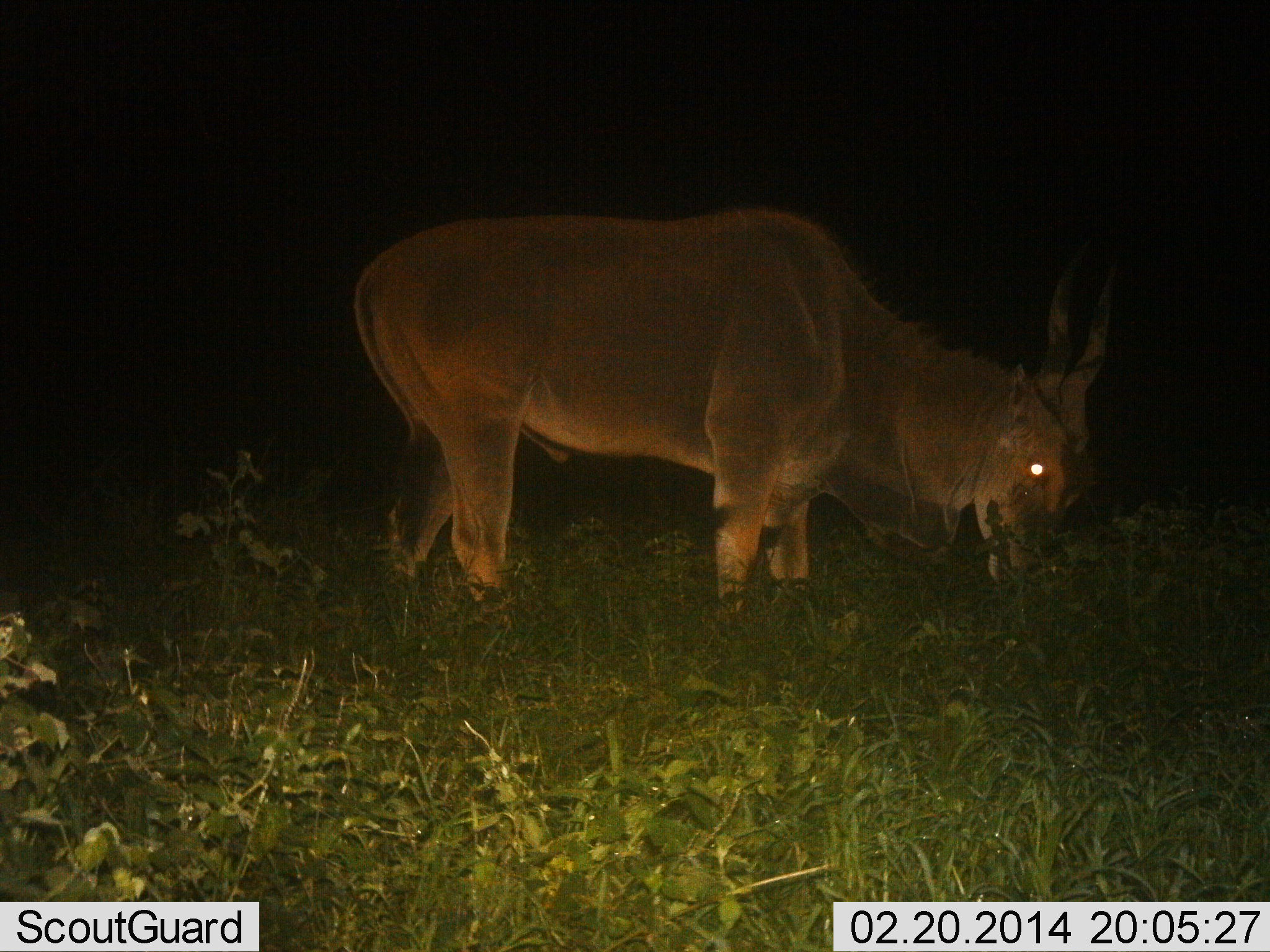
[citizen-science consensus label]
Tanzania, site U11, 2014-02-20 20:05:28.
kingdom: Animalia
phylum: Chordata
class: Mammalia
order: Artiodactyla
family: Bovidae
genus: Tragelaphus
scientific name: Tragelaphus oryx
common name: eland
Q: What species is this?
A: Eland (Tragelaphus oryx).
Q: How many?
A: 1.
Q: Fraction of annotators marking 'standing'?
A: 10%.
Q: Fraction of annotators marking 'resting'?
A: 0%.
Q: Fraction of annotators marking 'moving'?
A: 0%.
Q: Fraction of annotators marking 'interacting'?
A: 0%.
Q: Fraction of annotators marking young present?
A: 0%.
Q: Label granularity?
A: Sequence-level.